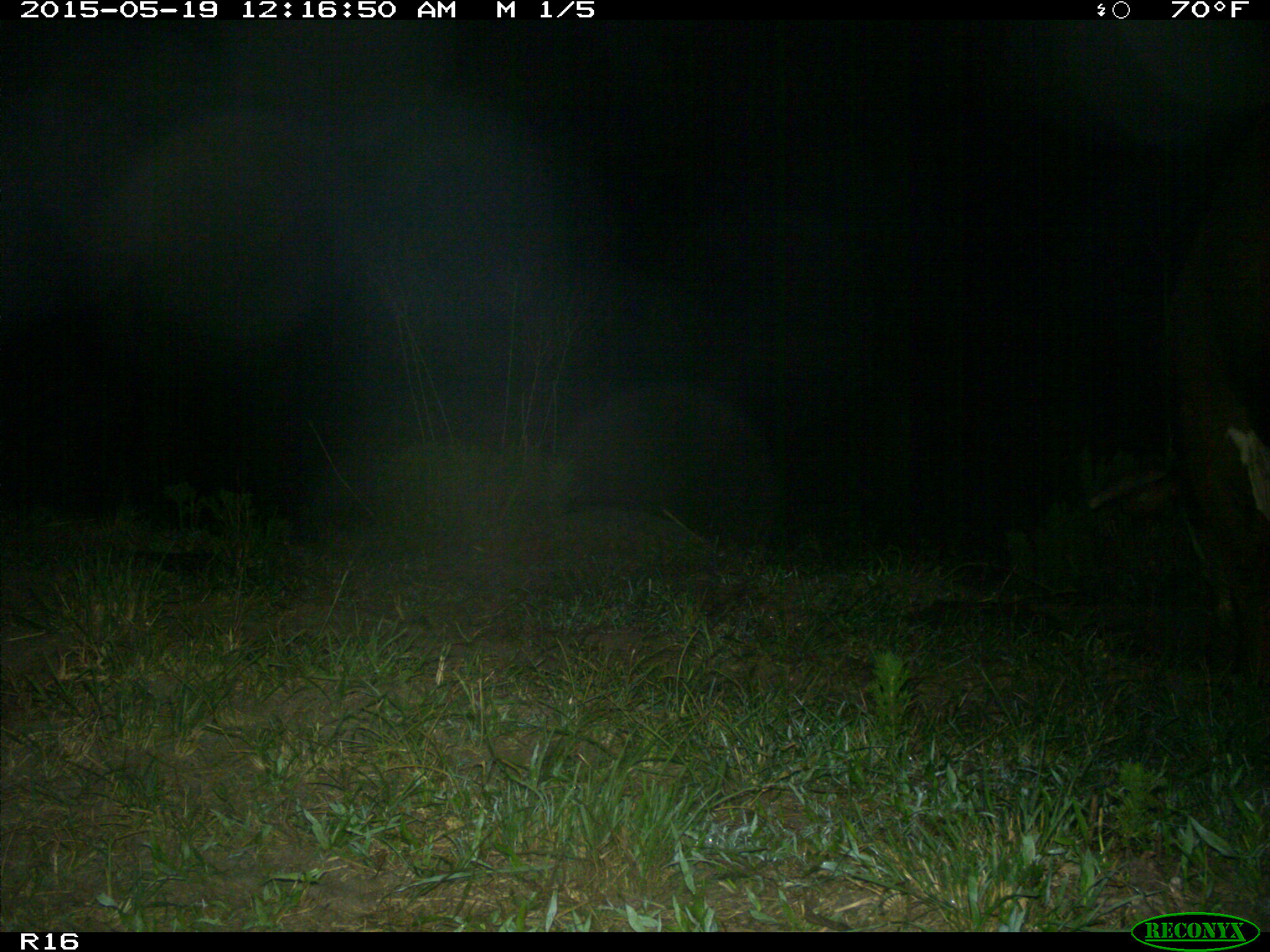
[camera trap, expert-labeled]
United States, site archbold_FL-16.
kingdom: Animalia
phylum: Chordata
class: Mammalia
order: Artiodactyla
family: Bovidae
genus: Bos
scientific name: Bos taurus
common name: domestic cow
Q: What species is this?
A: Bos taurus (domestic cow).